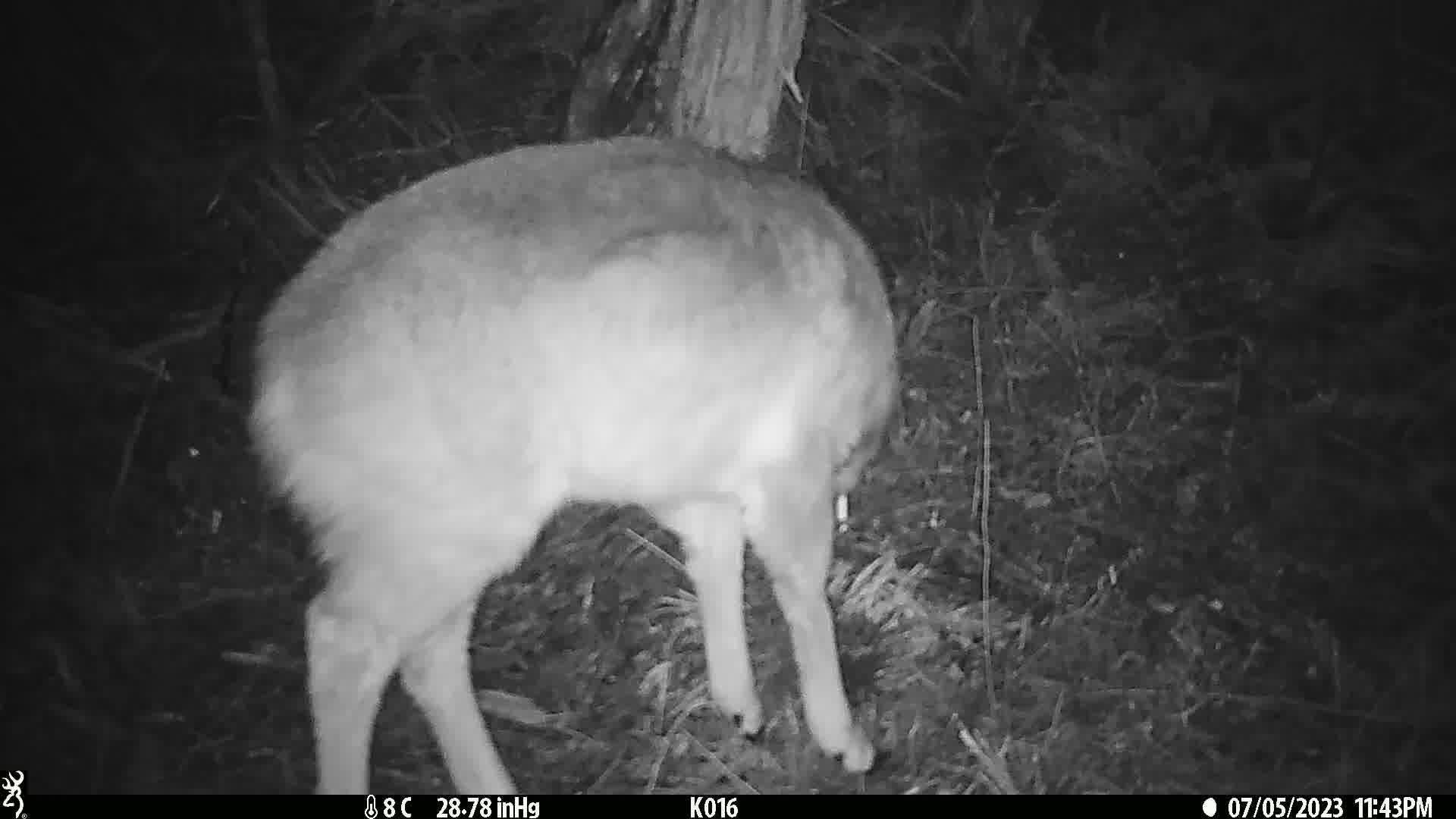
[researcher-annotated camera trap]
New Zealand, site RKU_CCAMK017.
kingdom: Animalia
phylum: Chordata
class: Mammalia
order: Artiodactyla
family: Cervidae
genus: Odocoileus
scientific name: Odocoileus virginianus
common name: white-tailed deer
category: white tailed deer